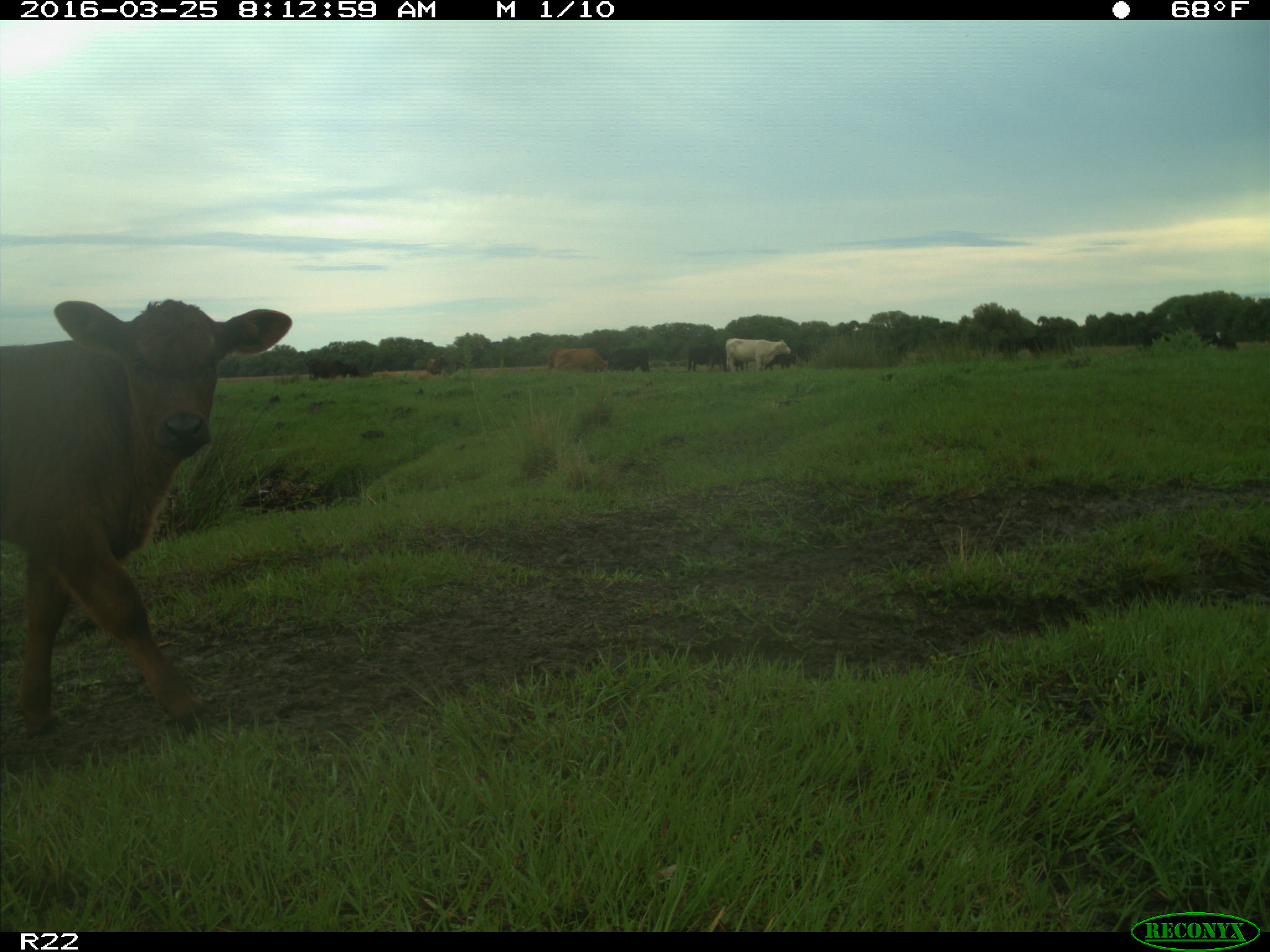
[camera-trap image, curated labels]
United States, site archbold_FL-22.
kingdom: Animalia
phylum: Chordata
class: Mammalia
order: Artiodactyla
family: Bovidae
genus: Bos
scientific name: Bos taurus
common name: domestic cow